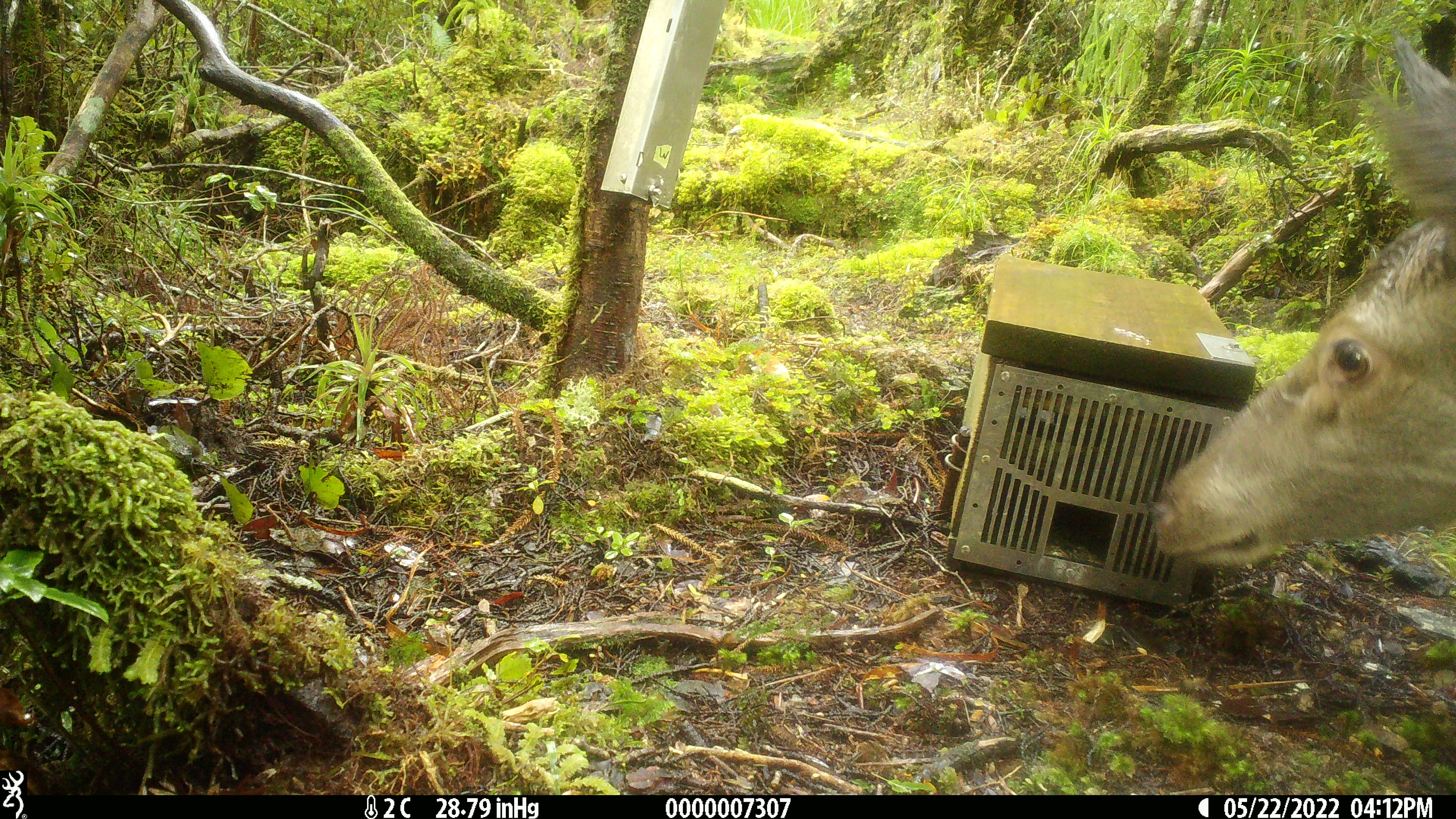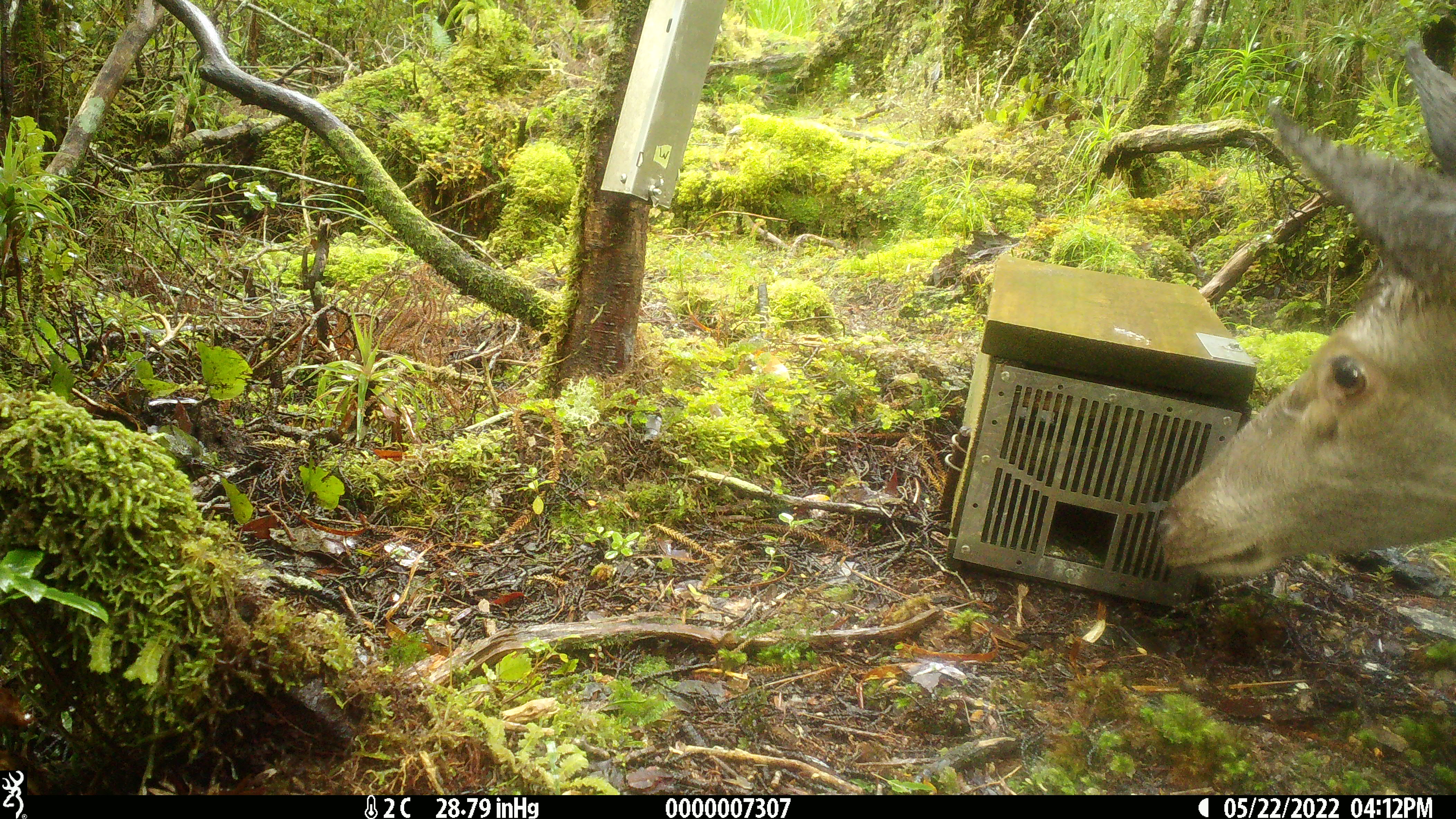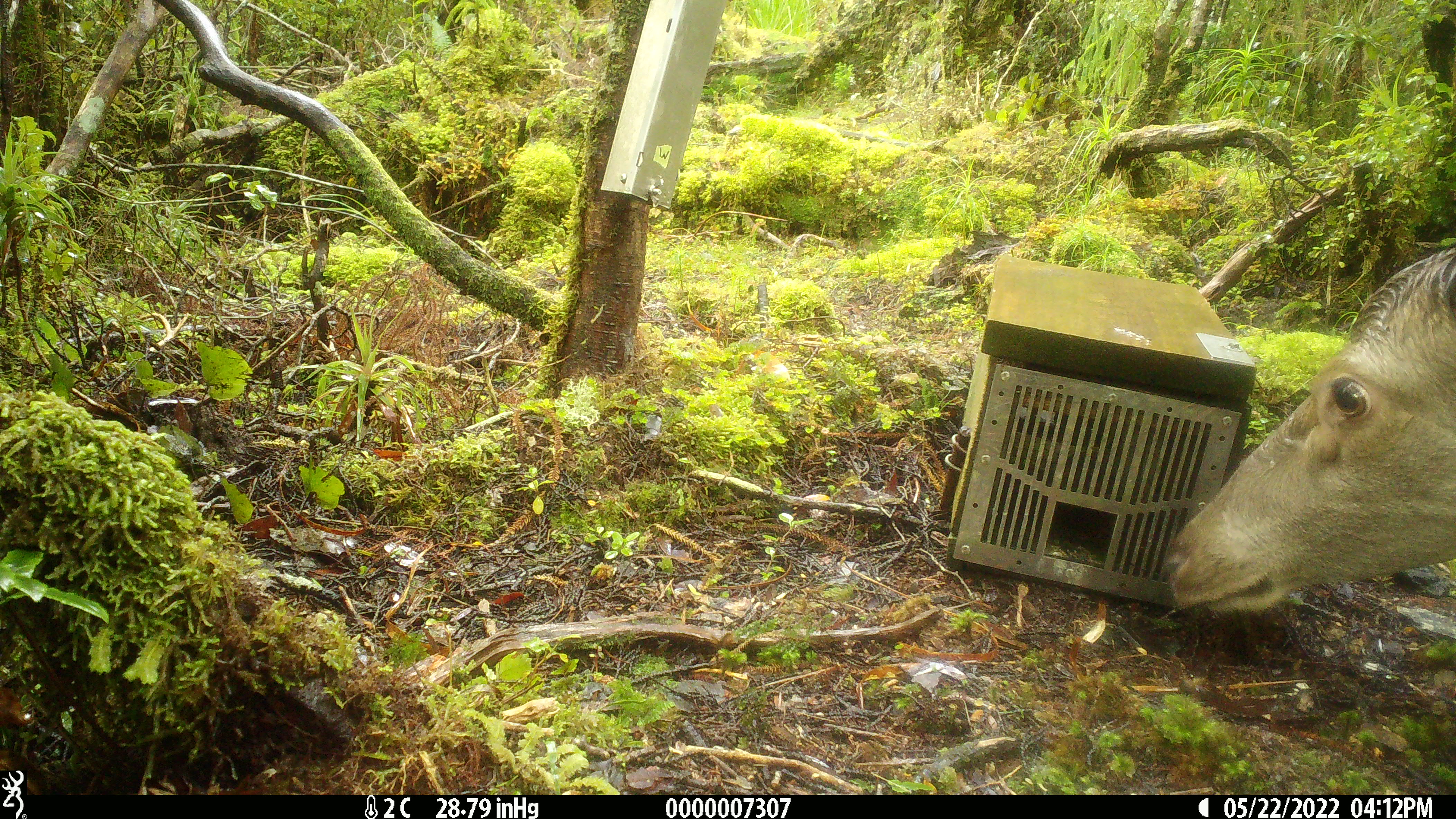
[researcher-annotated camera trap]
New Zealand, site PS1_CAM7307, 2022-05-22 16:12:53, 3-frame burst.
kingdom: Animalia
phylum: Chordata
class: Mammalia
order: Artiodactyla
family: Cervidae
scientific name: Cervidae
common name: deer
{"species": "deer (Cervidae)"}